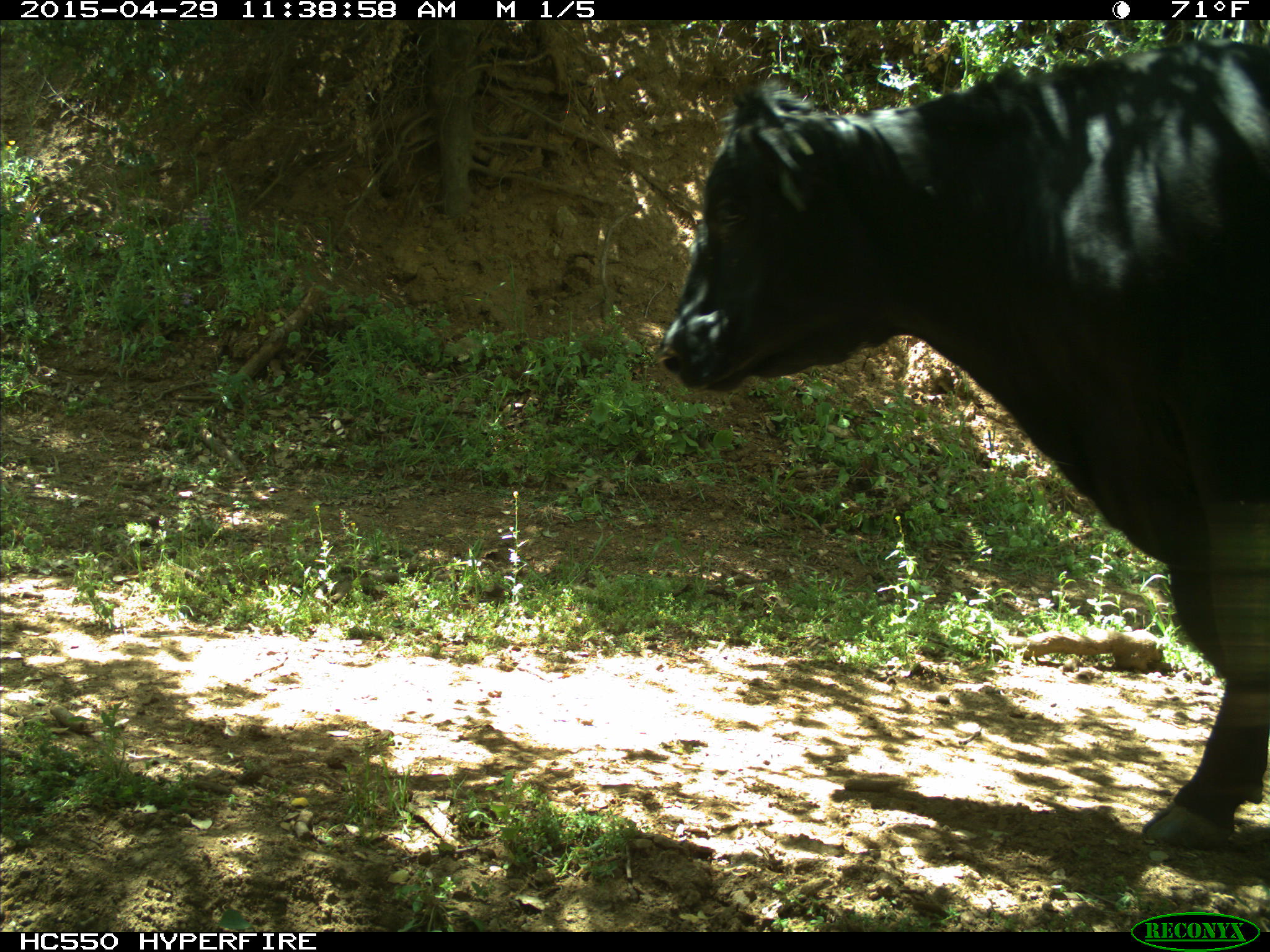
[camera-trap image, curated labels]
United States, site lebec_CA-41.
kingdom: Animalia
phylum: Chordata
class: Mammalia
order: Artiodactyla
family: Bovidae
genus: Bos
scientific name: Bos taurus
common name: domestic cow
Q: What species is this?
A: Bos taurus (domestic cow).